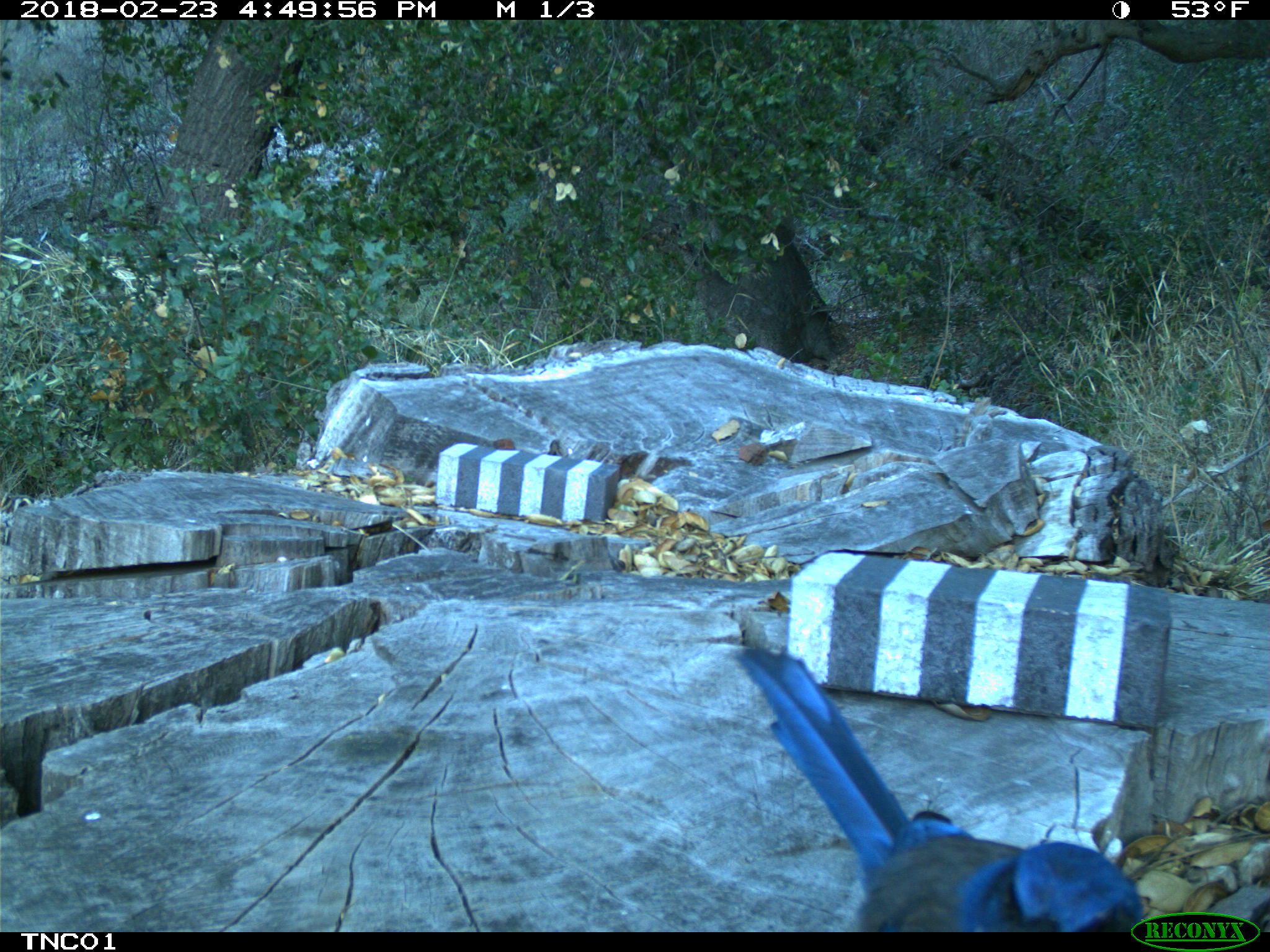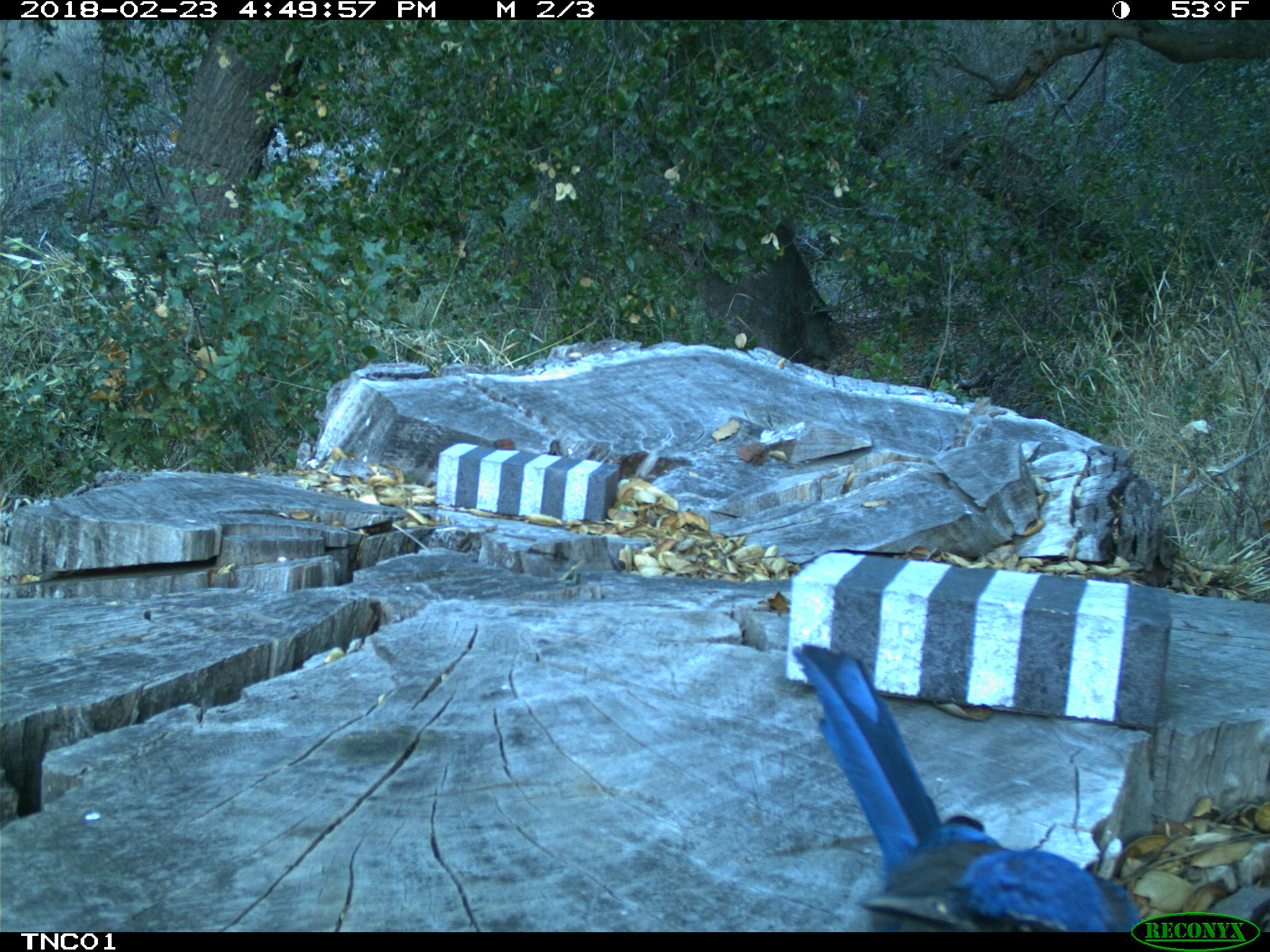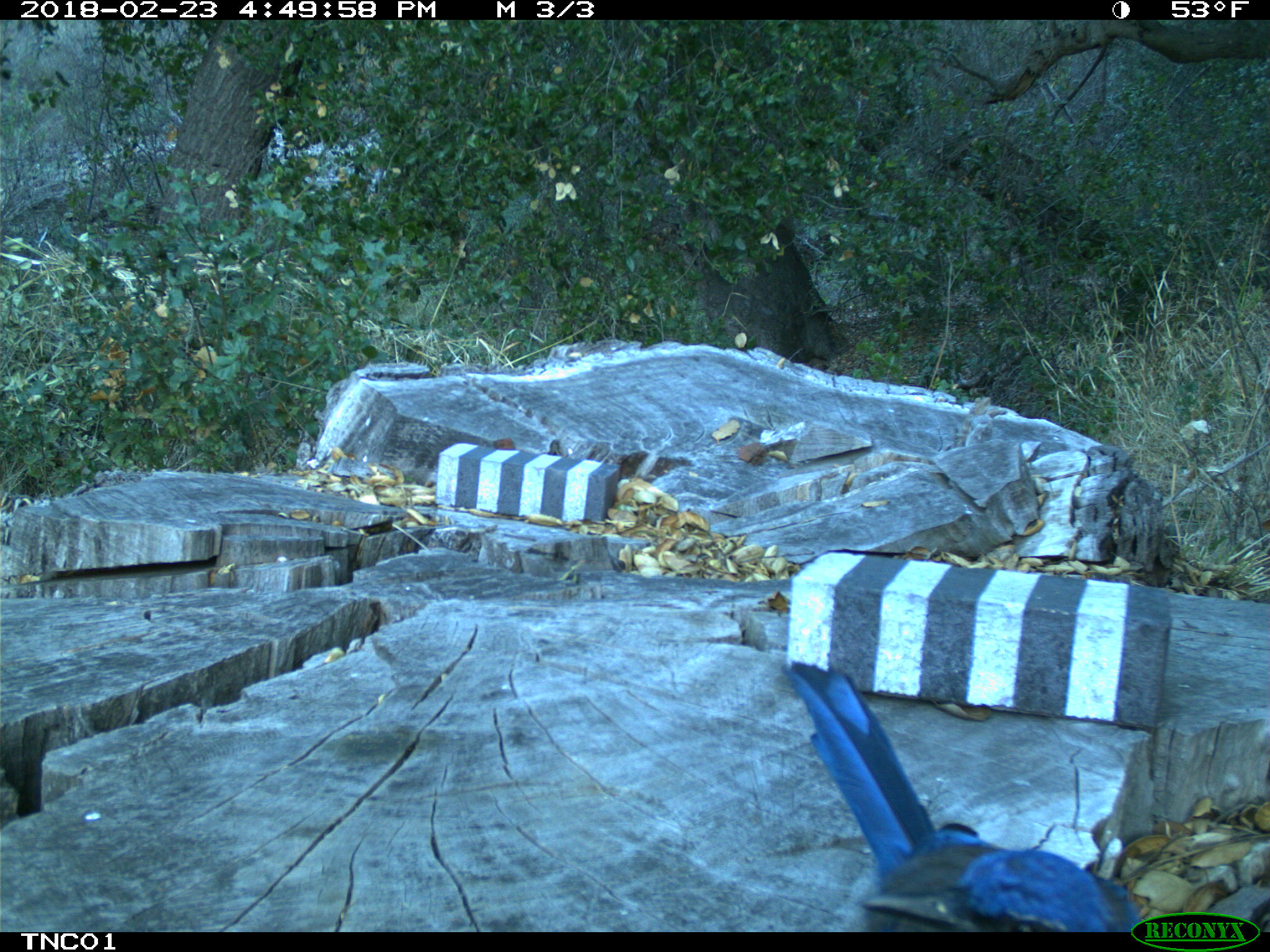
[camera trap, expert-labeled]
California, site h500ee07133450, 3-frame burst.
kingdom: Animalia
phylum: Chordata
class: Aves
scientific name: Aves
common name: bird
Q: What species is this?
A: Bird (Aves).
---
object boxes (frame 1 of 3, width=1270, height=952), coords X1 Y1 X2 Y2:
bird: 734 647 1144 933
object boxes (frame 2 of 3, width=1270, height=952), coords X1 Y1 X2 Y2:
bird: 791 644 1144 931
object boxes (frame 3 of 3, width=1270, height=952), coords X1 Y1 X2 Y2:
bird: 780 661 1142 932